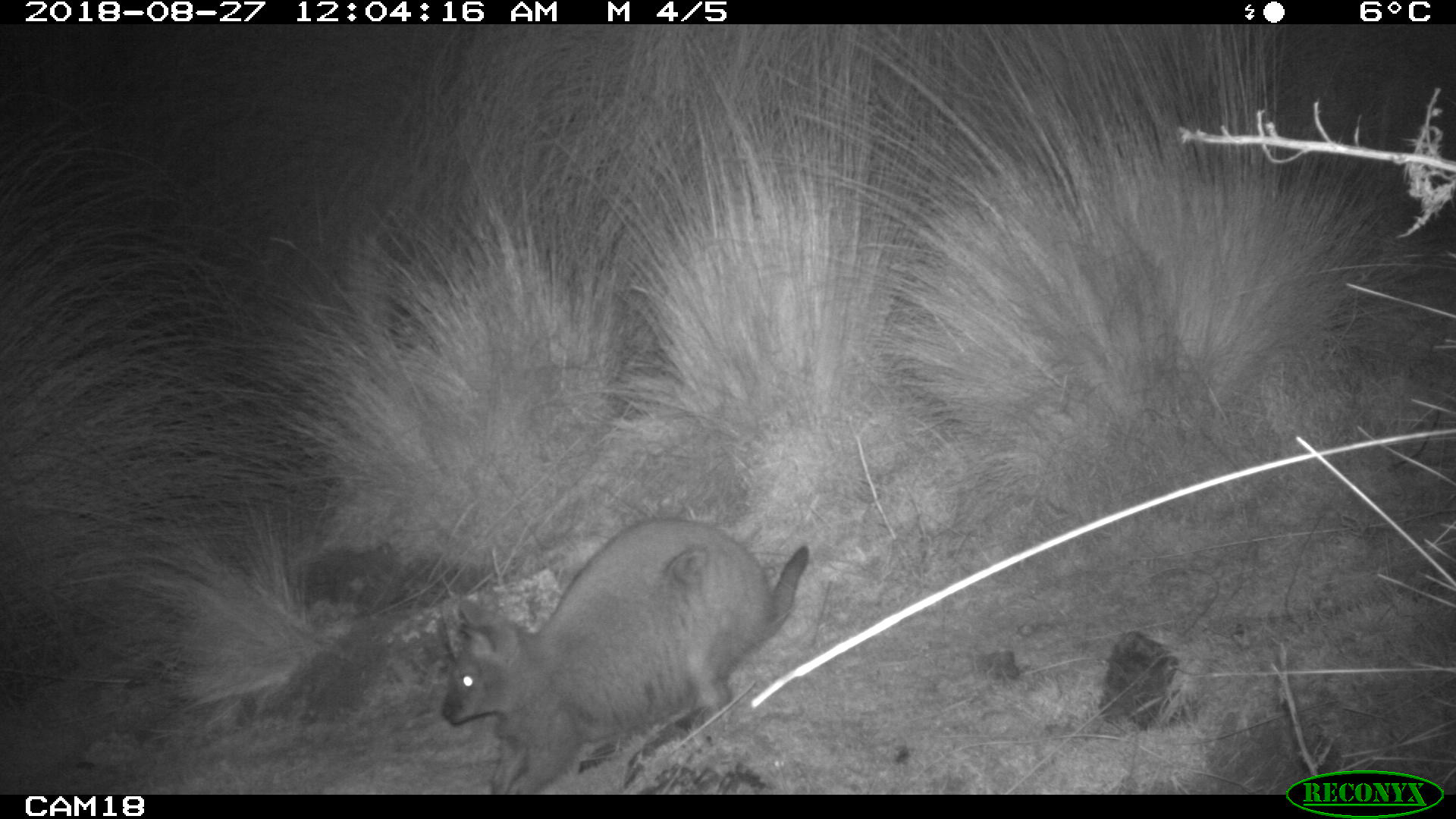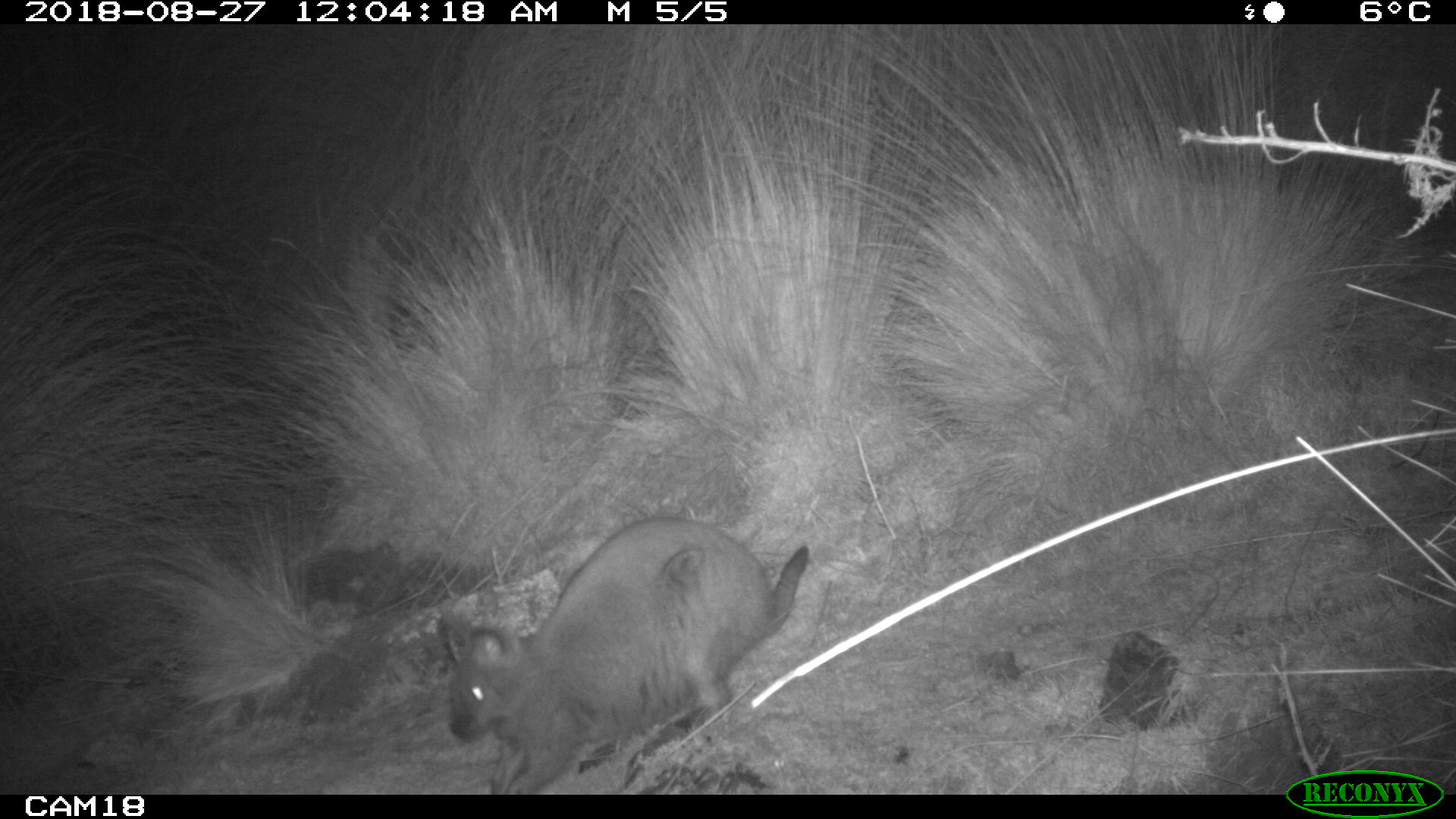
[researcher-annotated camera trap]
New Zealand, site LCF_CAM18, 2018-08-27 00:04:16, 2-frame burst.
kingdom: Animalia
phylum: Chordata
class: Mammalia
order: Diprotodontia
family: Macropodidae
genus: Notamacropus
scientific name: Notamacropus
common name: wallaby